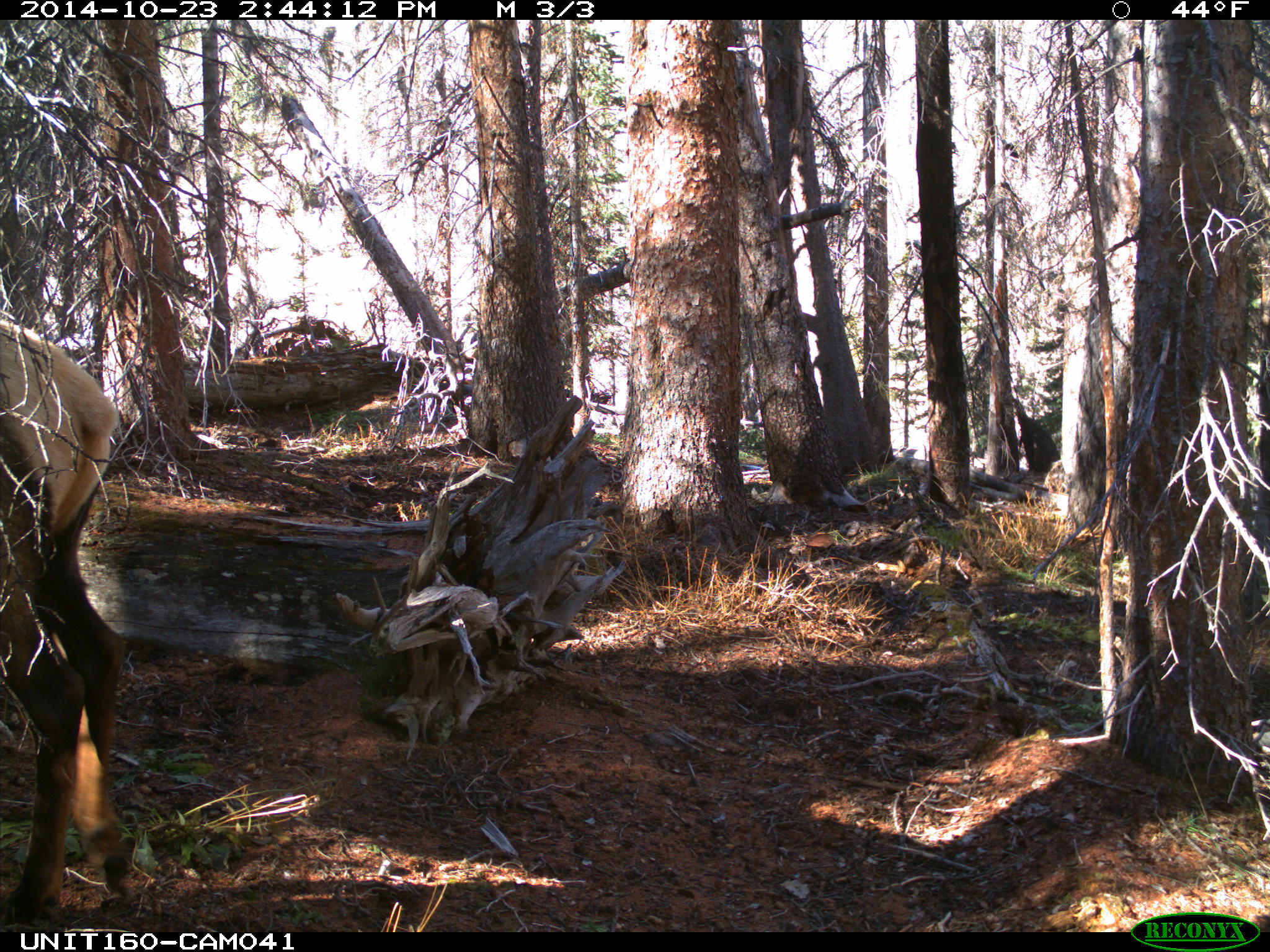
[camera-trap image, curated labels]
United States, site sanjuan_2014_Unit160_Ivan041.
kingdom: Animalia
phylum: Chordata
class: Mammalia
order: Artiodactyla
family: Cervidae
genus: Cervus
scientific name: Cervus elaphus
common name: red deer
Cervus elaphus (red deer).